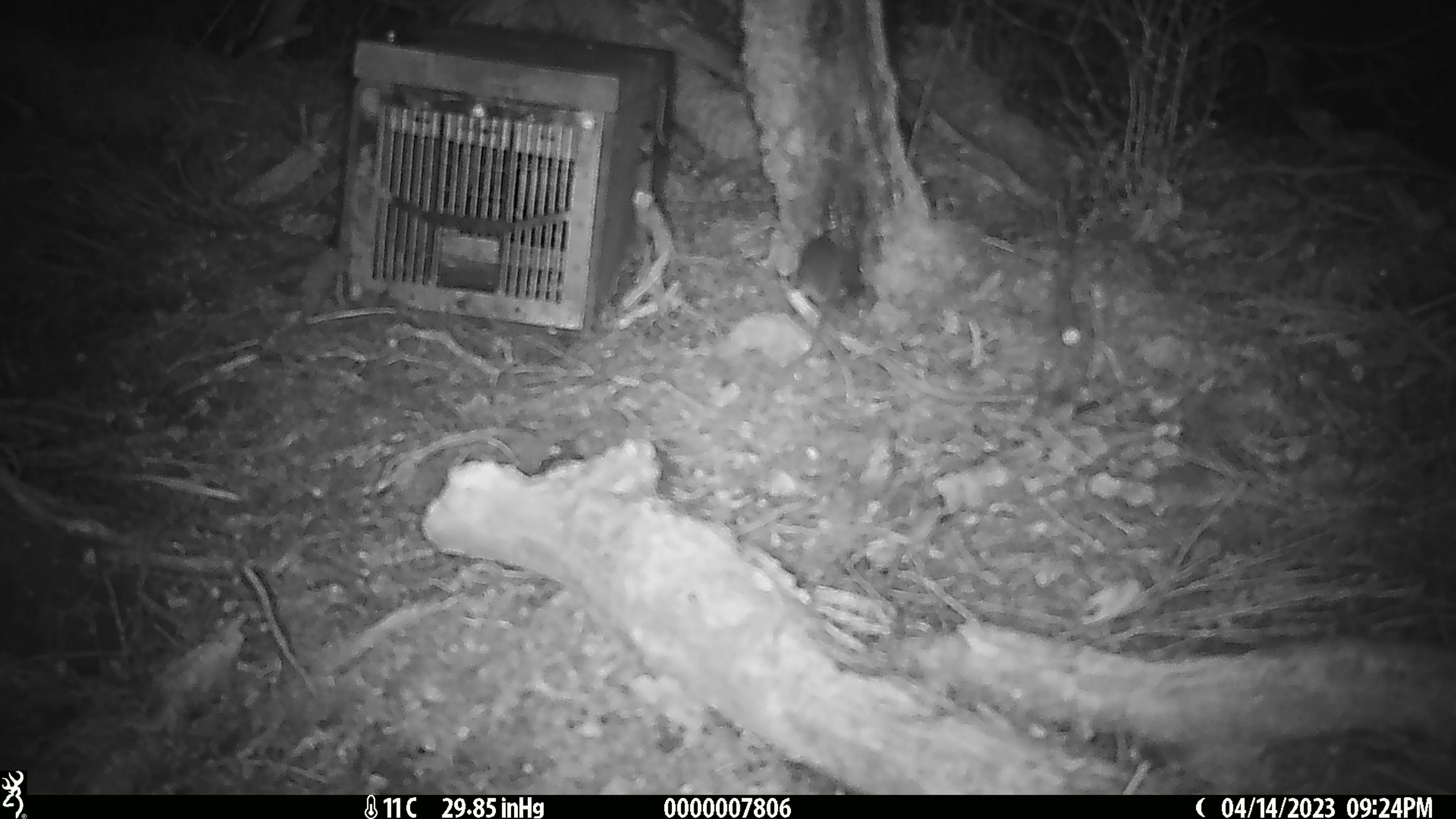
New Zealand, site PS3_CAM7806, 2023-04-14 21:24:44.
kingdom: Animalia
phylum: Chordata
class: Mammalia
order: Rodentia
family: Muridae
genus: Mus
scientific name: Mus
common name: mouse